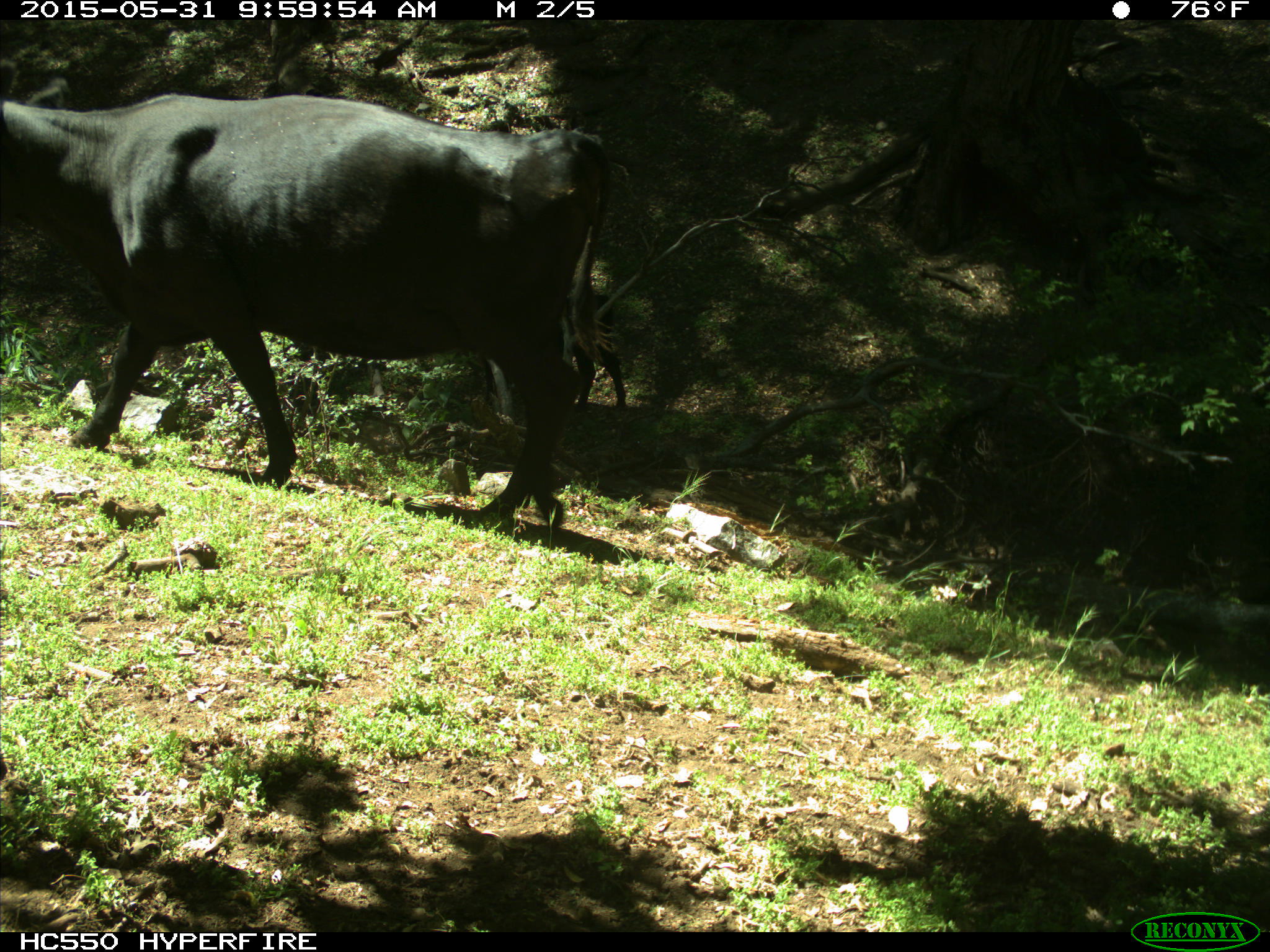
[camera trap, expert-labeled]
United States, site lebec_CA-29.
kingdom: Animalia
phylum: Chordata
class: Mammalia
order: Artiodactyla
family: Bovidae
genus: Bos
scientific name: Bos taurus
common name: domestic cow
Bos taurus (domestic cow).